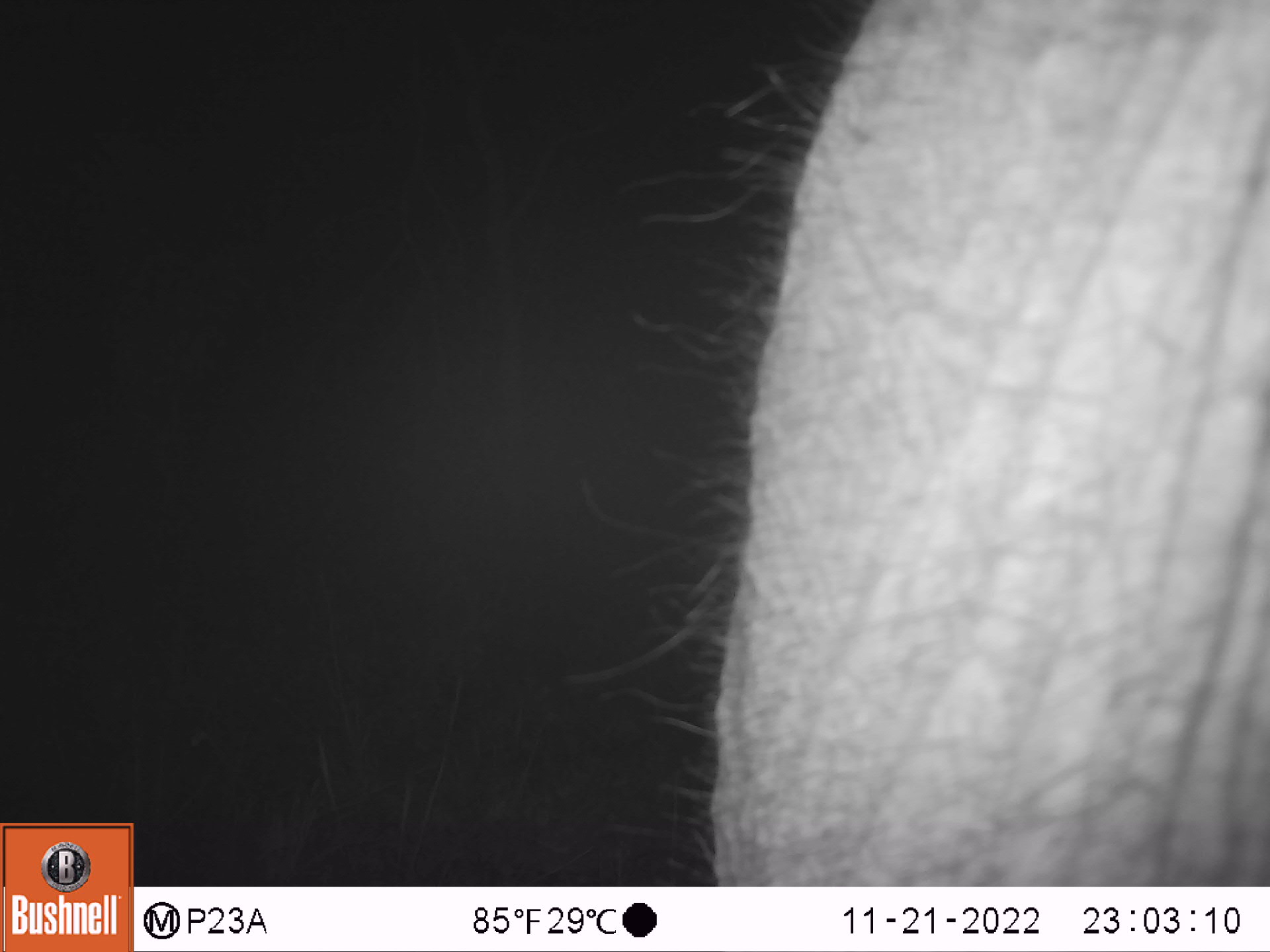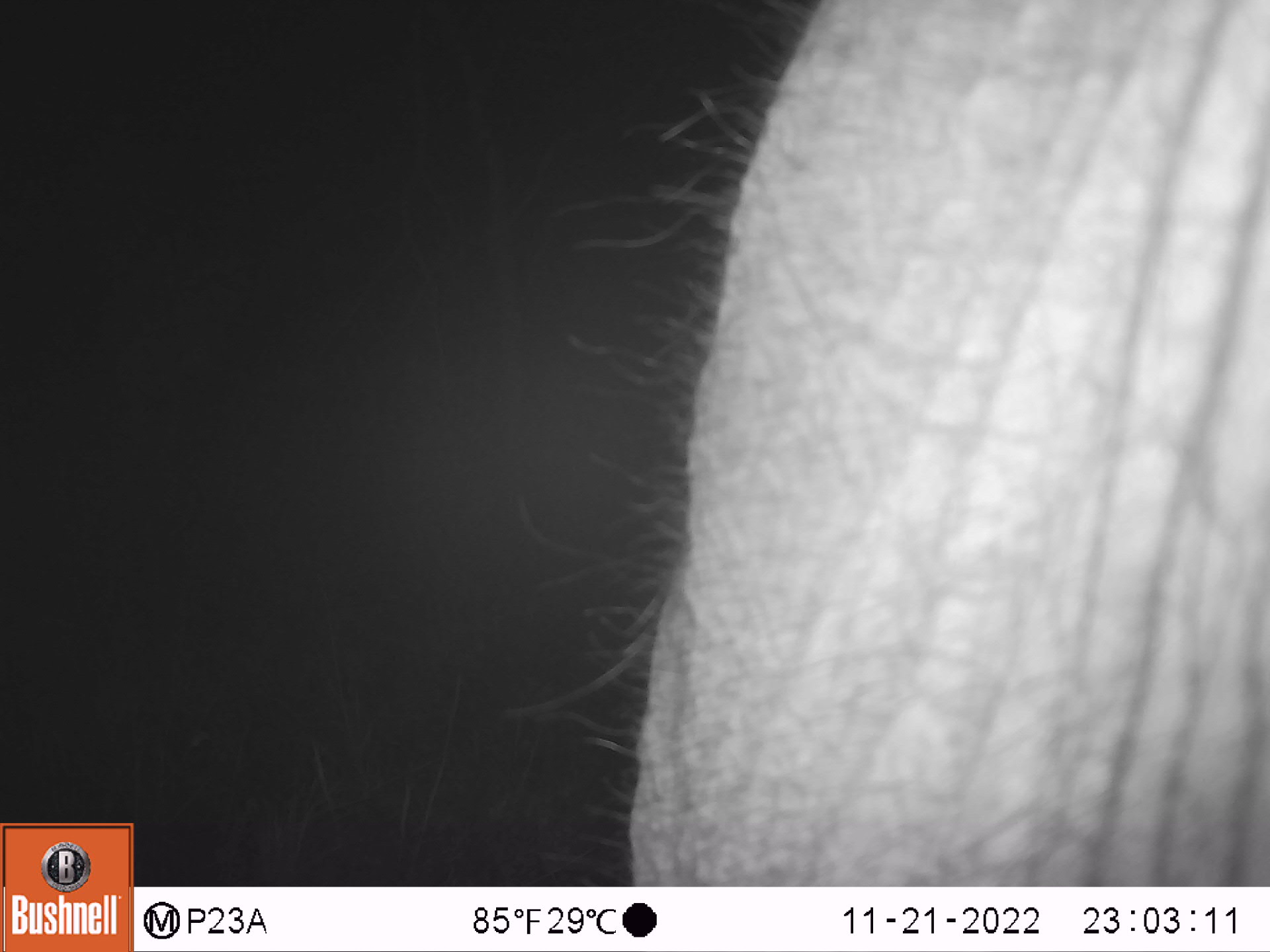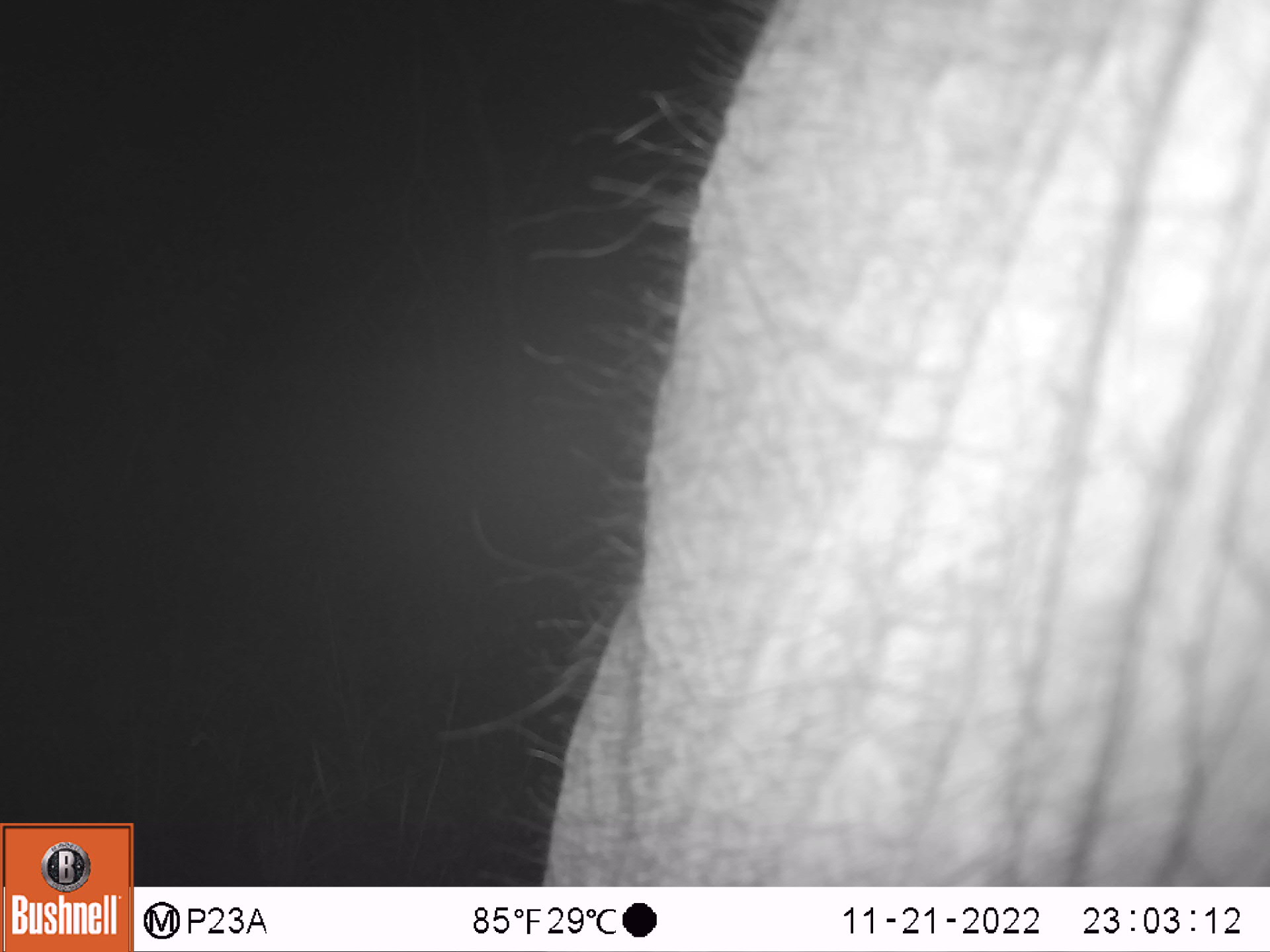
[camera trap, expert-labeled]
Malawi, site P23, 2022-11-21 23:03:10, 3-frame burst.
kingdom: Animalia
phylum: Chordata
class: Mammalia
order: Proboscidea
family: Elephantidae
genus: Loxodonta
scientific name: Loxodonta africana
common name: african savanna elephant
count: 1